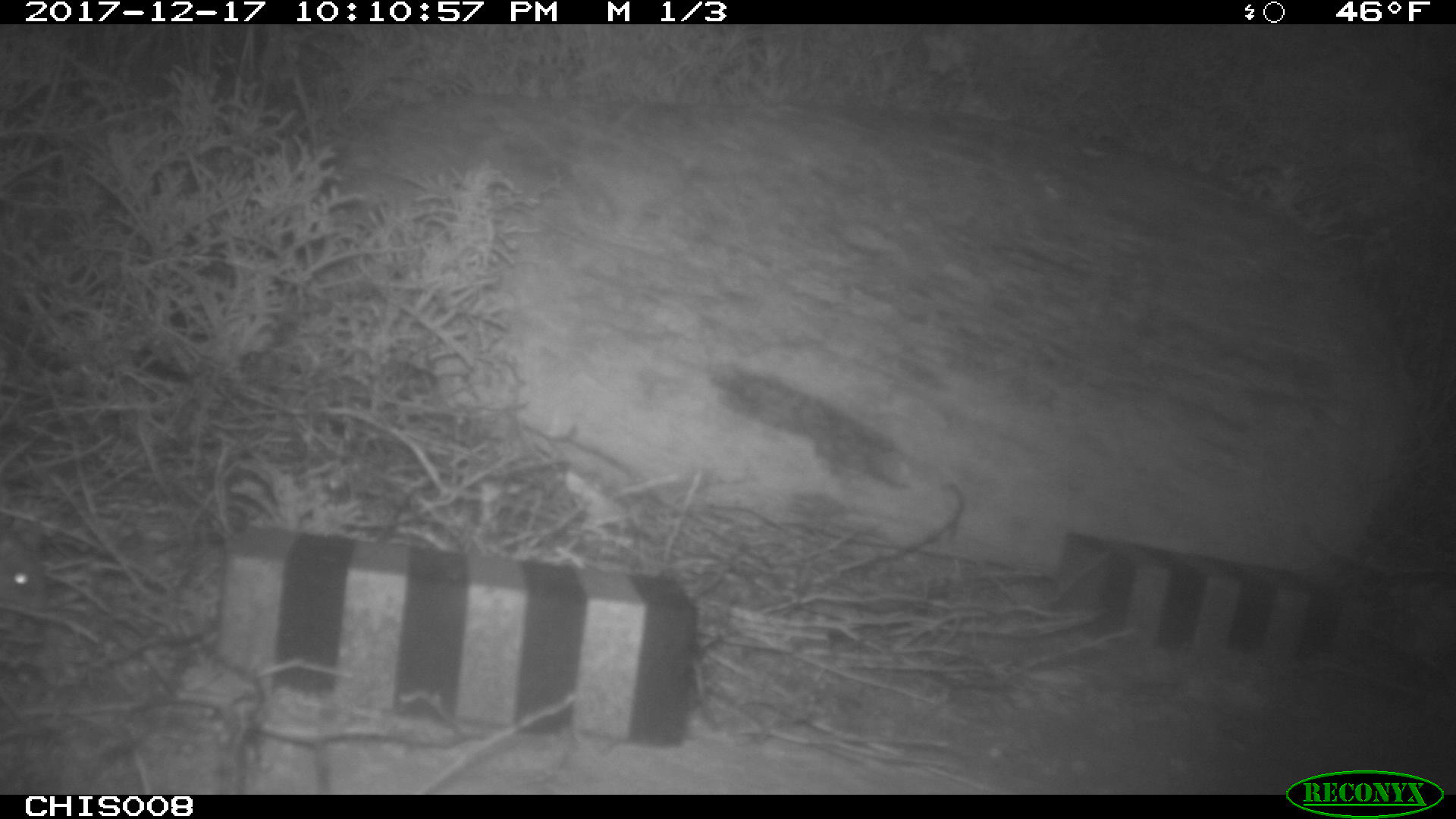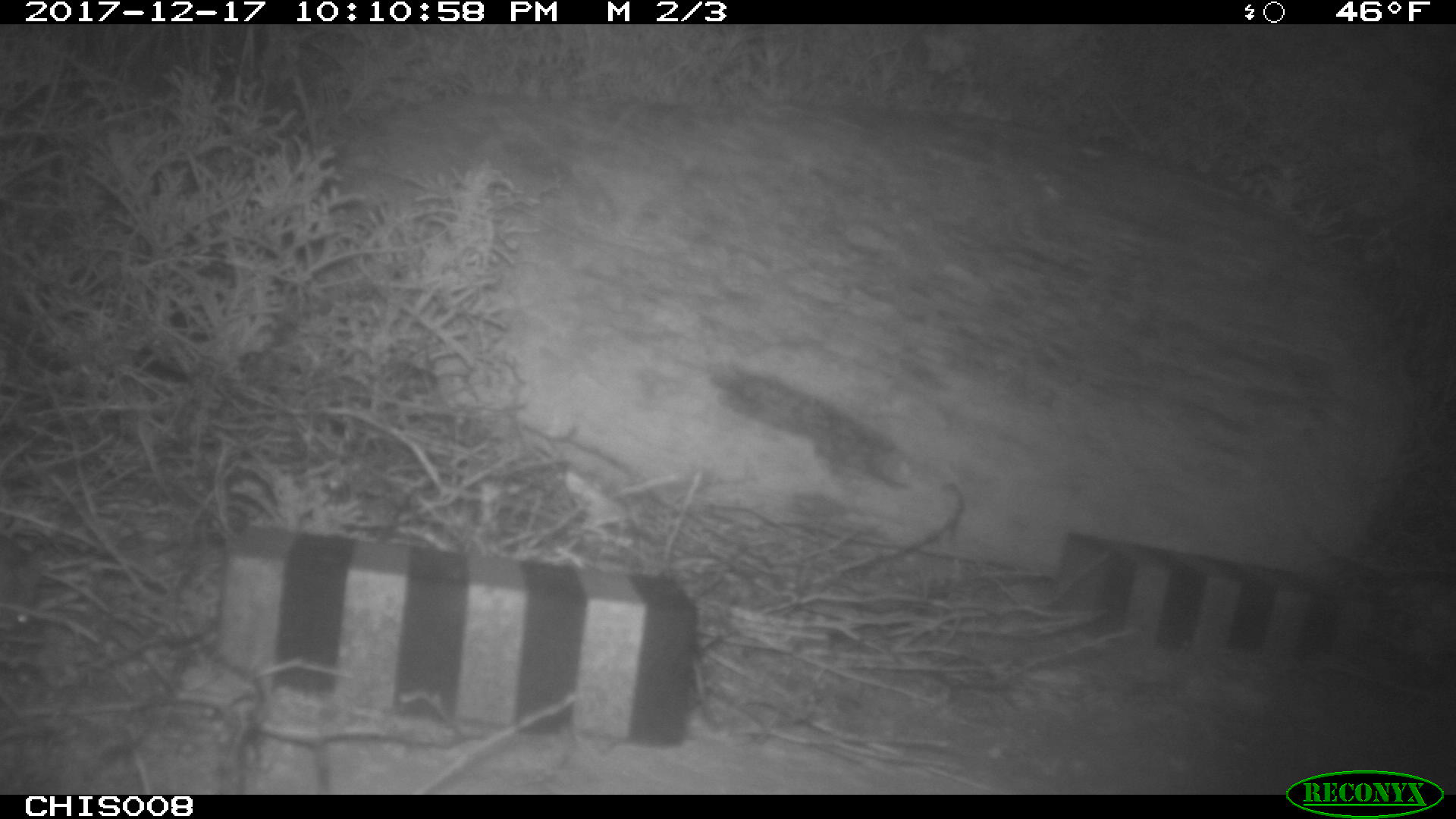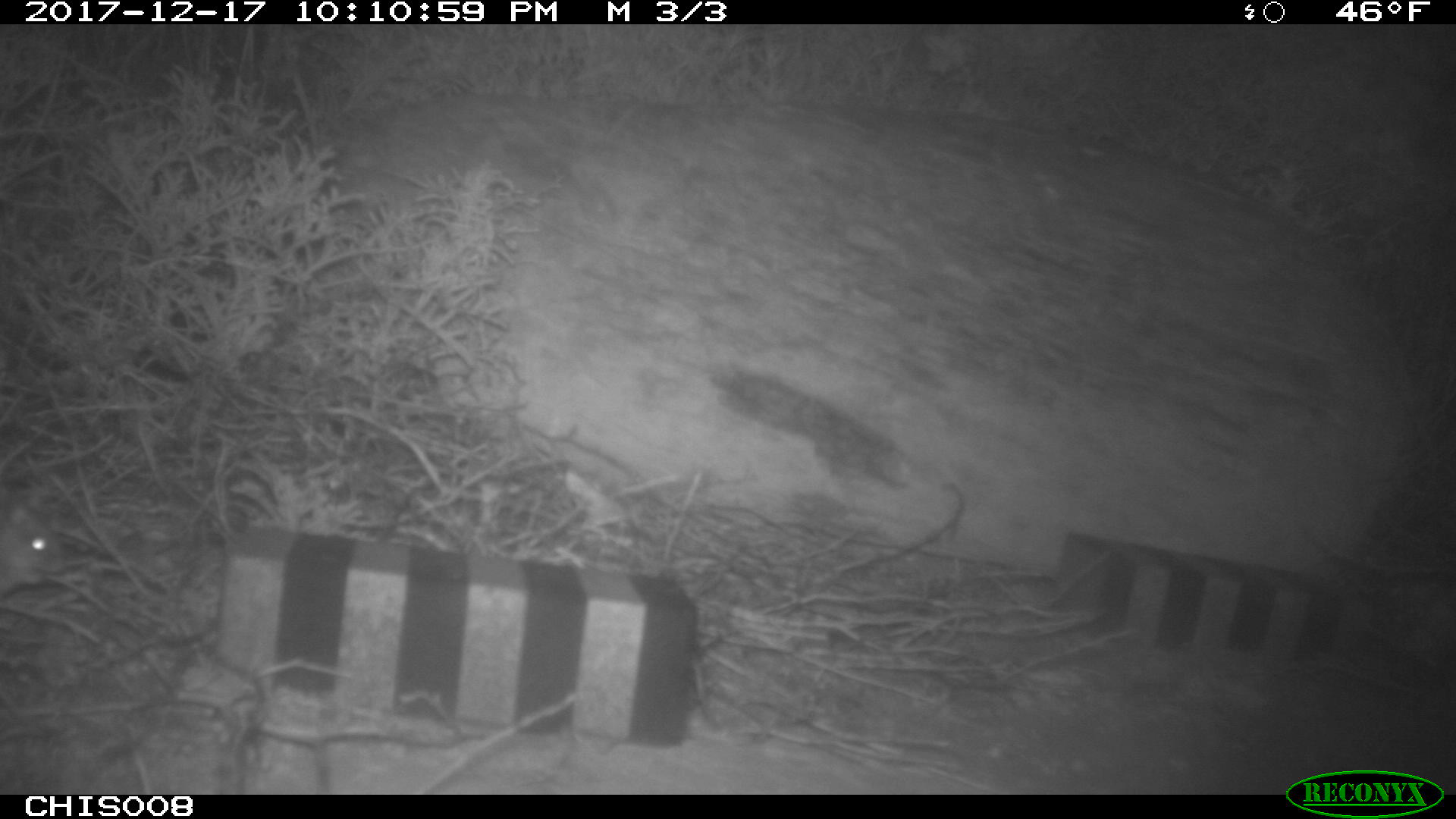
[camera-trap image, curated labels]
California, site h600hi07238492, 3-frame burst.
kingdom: Animalia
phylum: Chordata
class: Mammalia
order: Rodentia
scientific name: Rodentia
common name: rodent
Rodent (Rodentia).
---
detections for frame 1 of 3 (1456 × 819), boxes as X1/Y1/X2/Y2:
rodent: 0/519/52/600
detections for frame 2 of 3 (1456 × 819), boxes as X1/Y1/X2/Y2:
rodent: 0/535/43/630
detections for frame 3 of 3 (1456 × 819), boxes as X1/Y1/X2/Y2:
rodent: 0/493/71/592